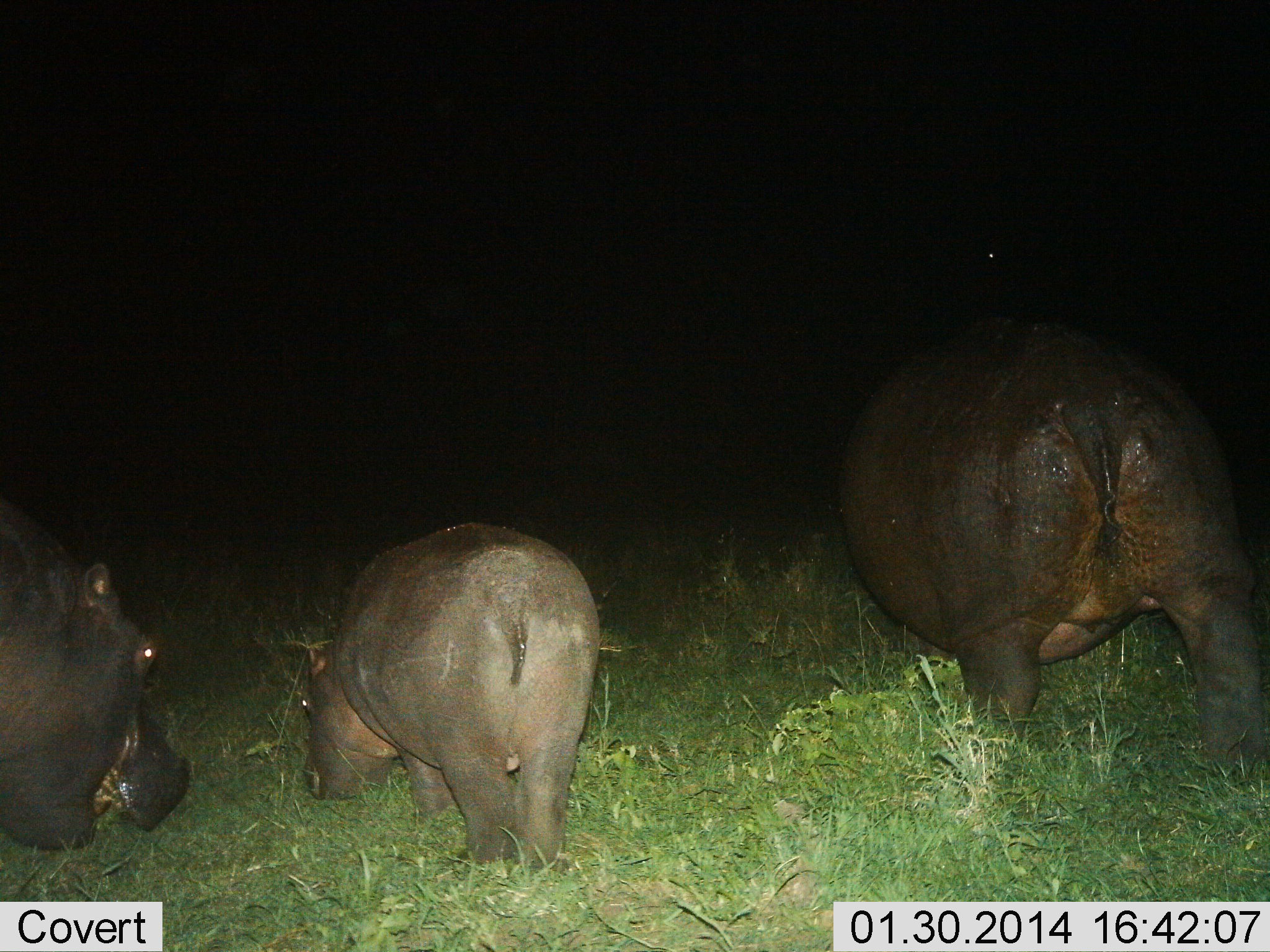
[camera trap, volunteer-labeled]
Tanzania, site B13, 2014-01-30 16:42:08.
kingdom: Animalia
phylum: Chordata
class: Mammalia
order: Artiodactyla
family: Hippopotamidae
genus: Hippopotamus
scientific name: Hippopotamus amphibius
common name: hippopotamus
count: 3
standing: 20%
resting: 0%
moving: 10%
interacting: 10%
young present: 100%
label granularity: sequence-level